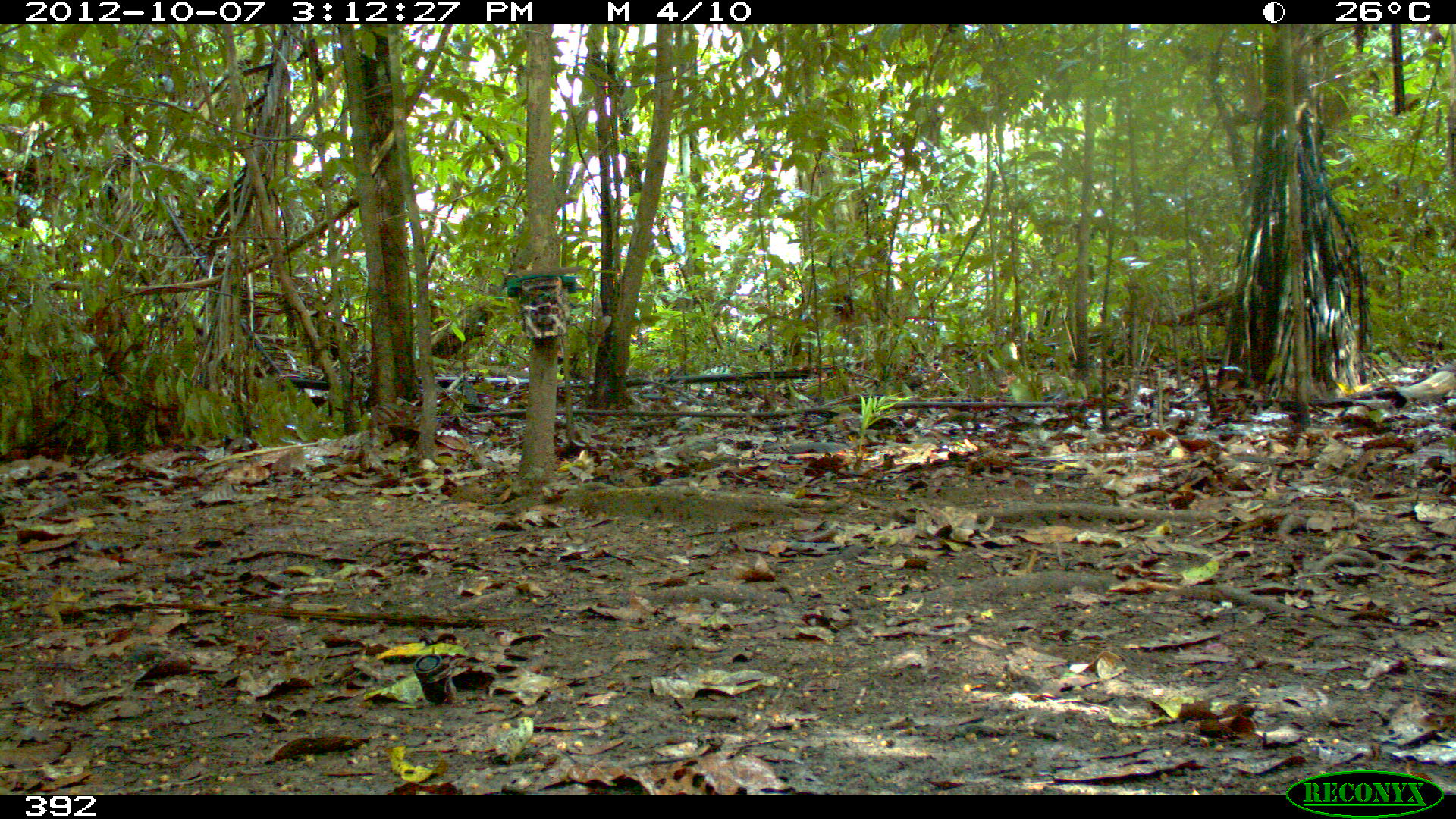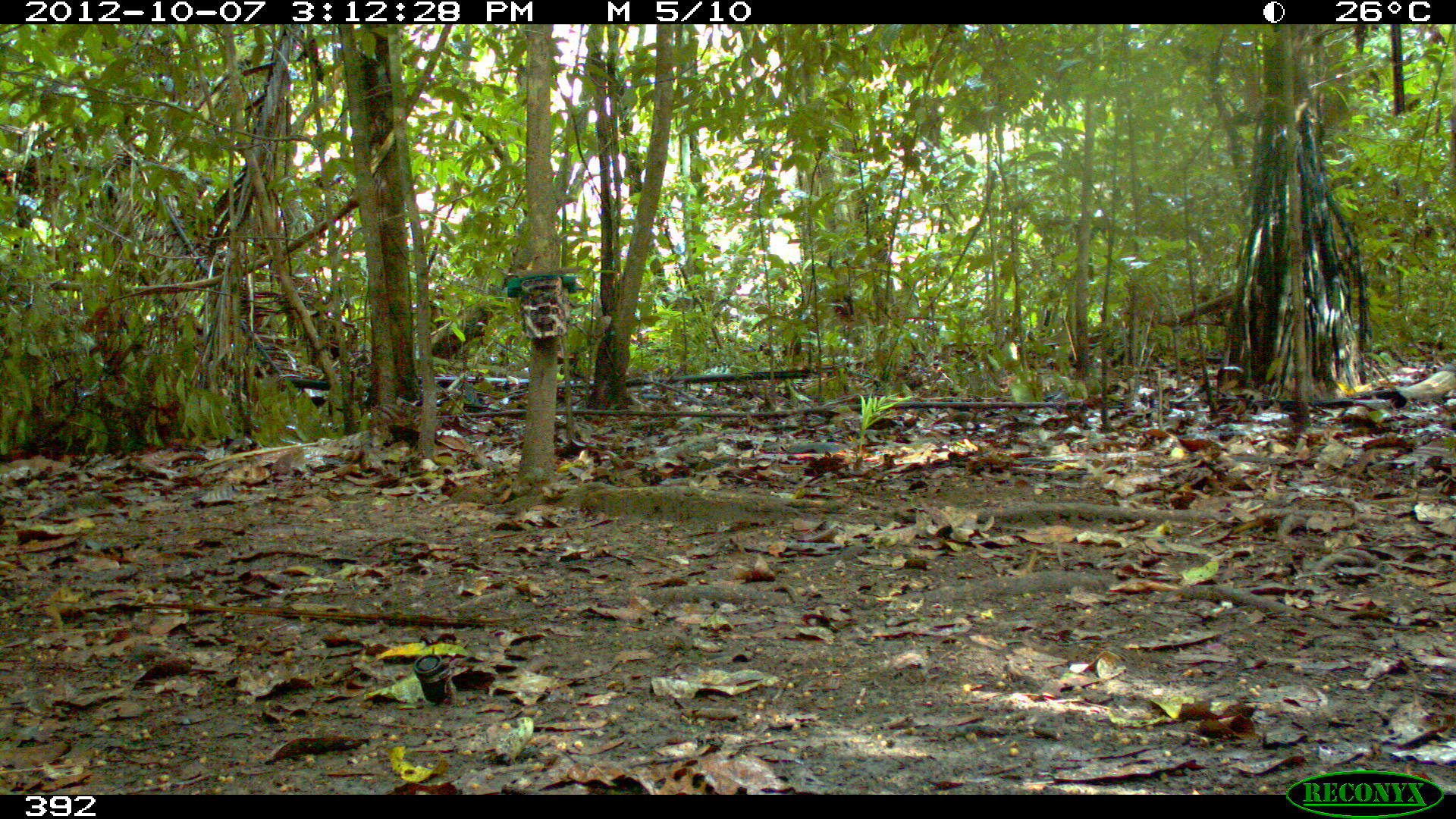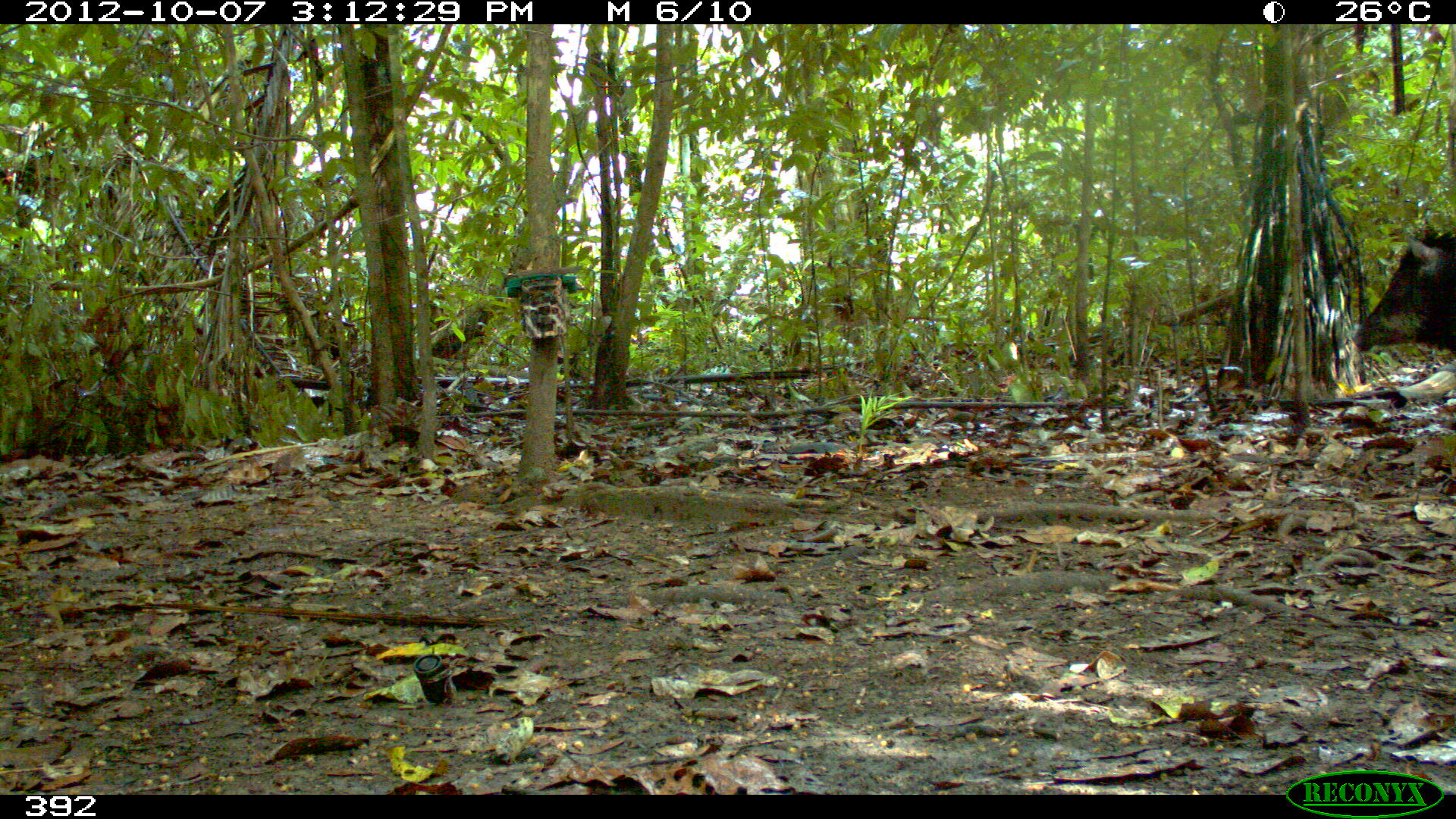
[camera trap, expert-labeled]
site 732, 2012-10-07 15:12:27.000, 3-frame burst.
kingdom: Animalia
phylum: Chordata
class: Mammalia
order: Artiodactyla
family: Tayassuidae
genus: Tayassu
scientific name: Tayassu pecari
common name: white-lipped peccary